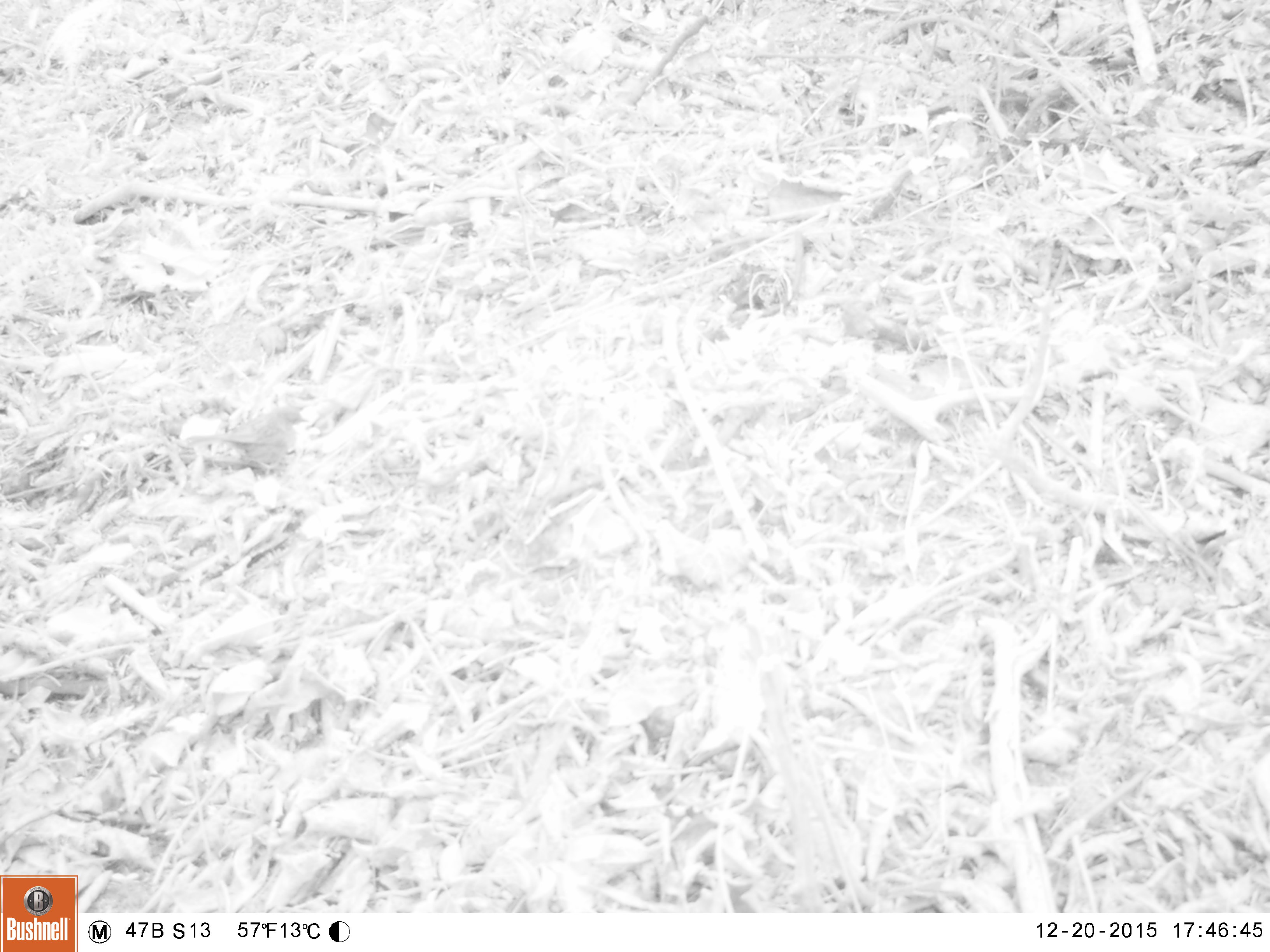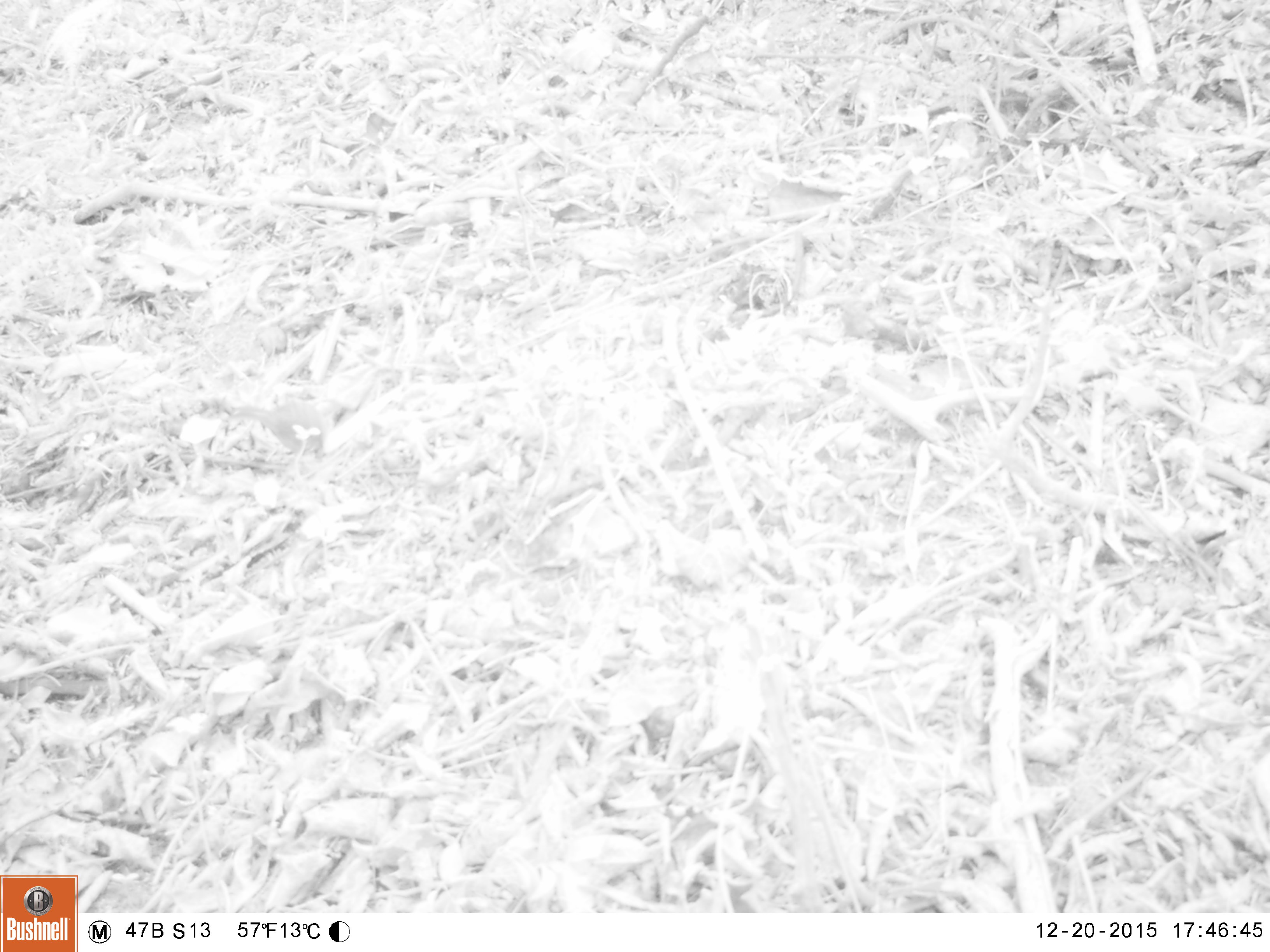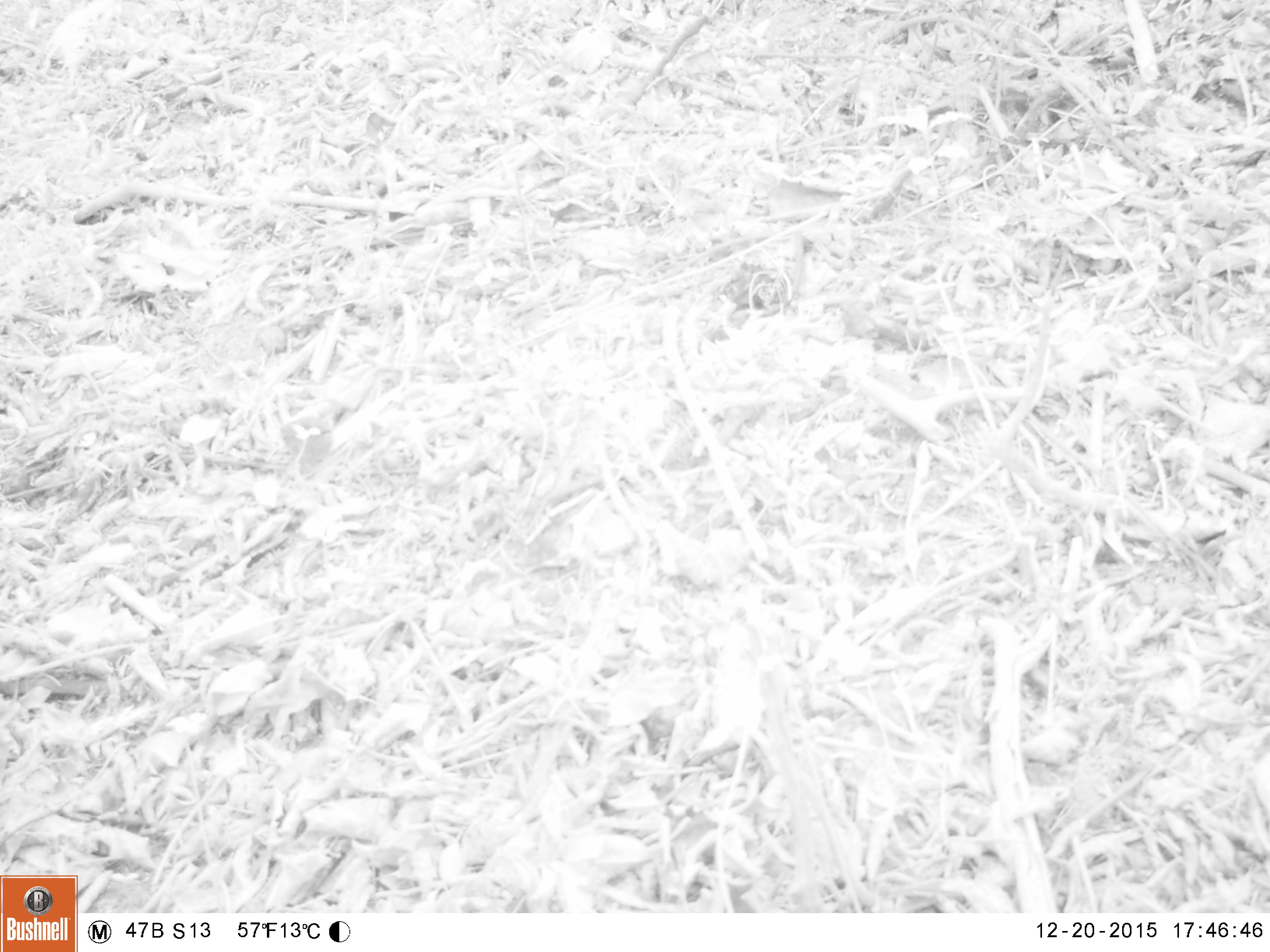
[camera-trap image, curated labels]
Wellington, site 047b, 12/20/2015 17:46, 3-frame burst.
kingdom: Animalia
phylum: Chordata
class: Aves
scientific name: Aves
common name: bird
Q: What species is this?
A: Bird (Aves).